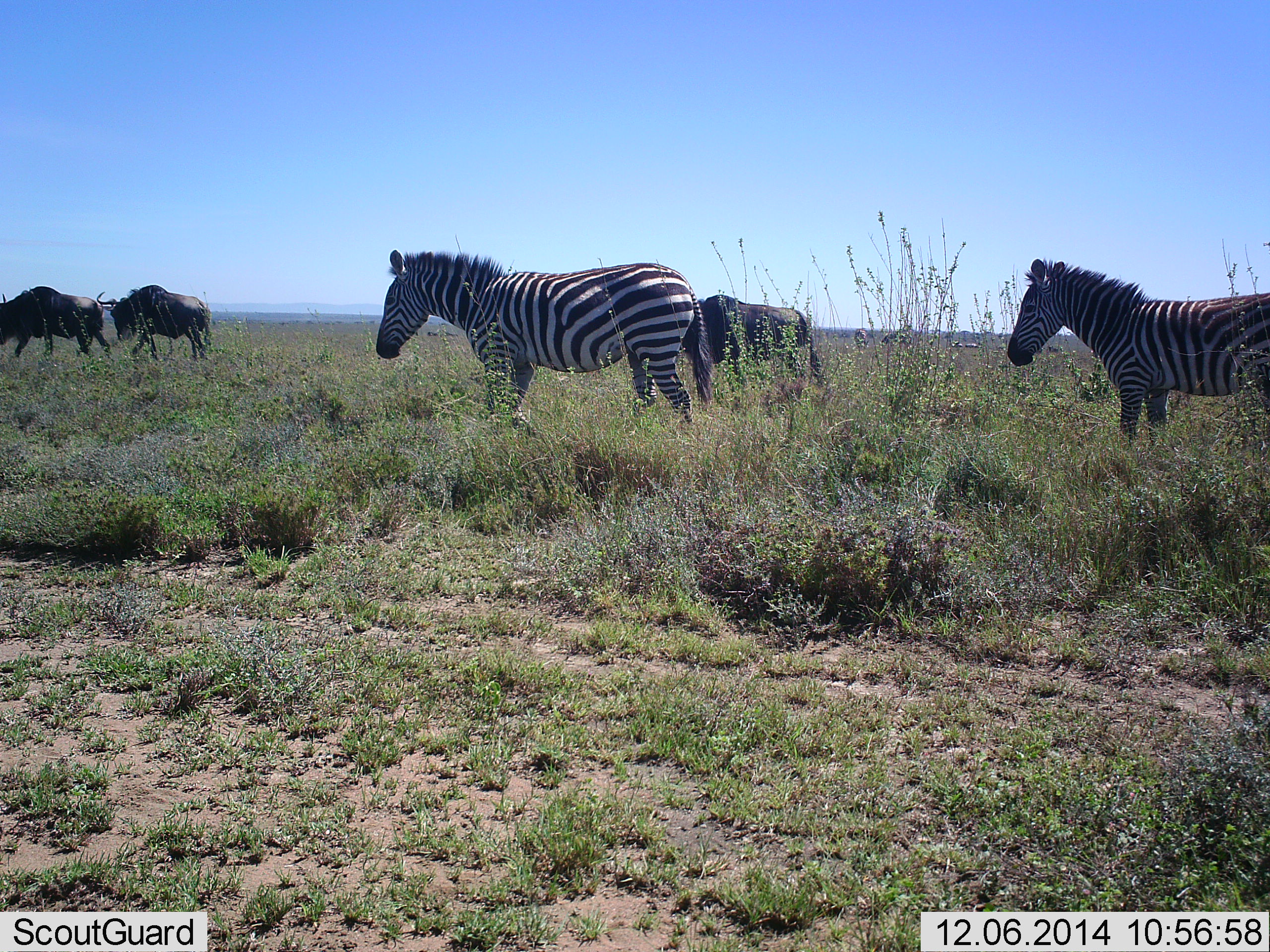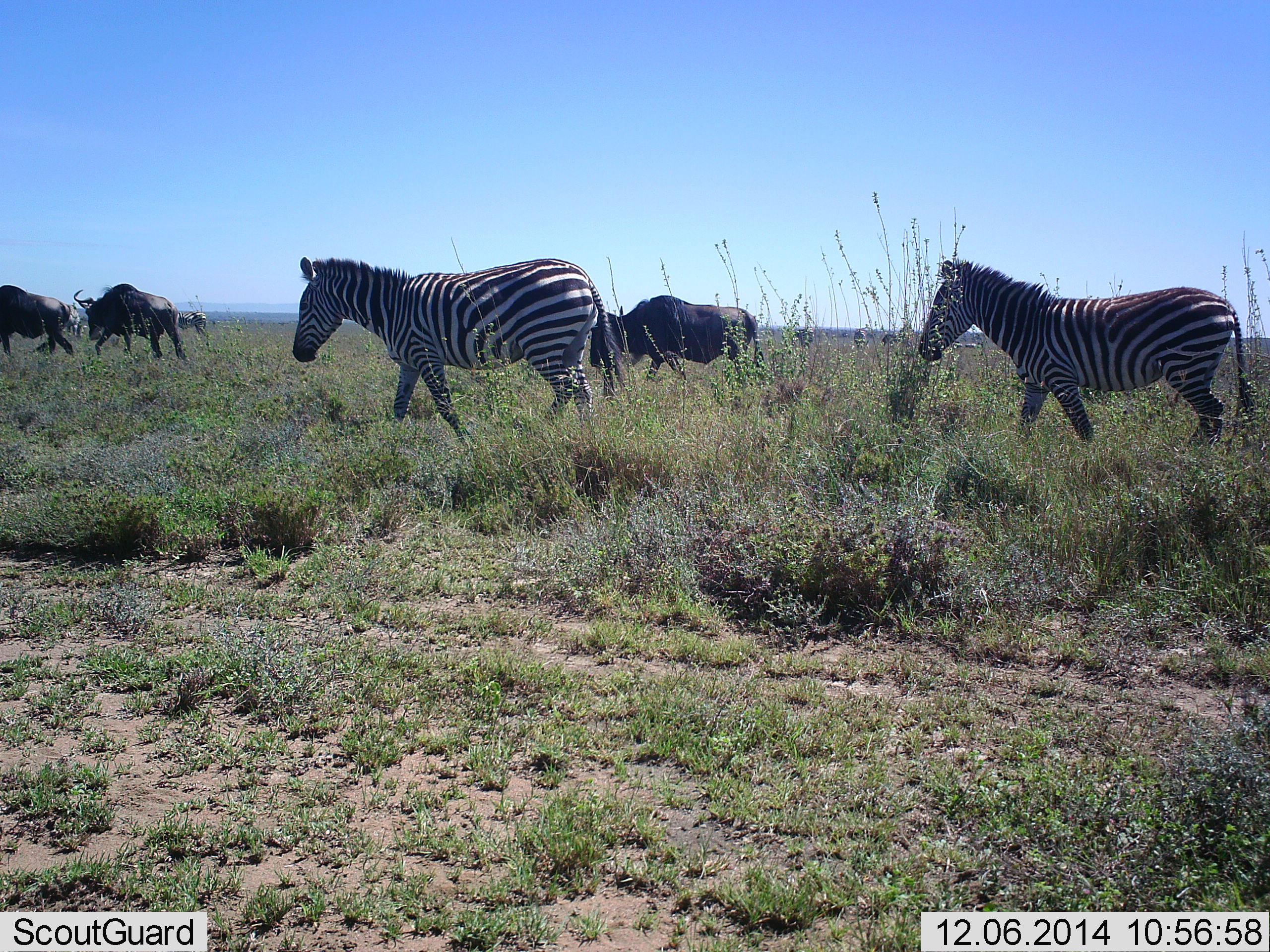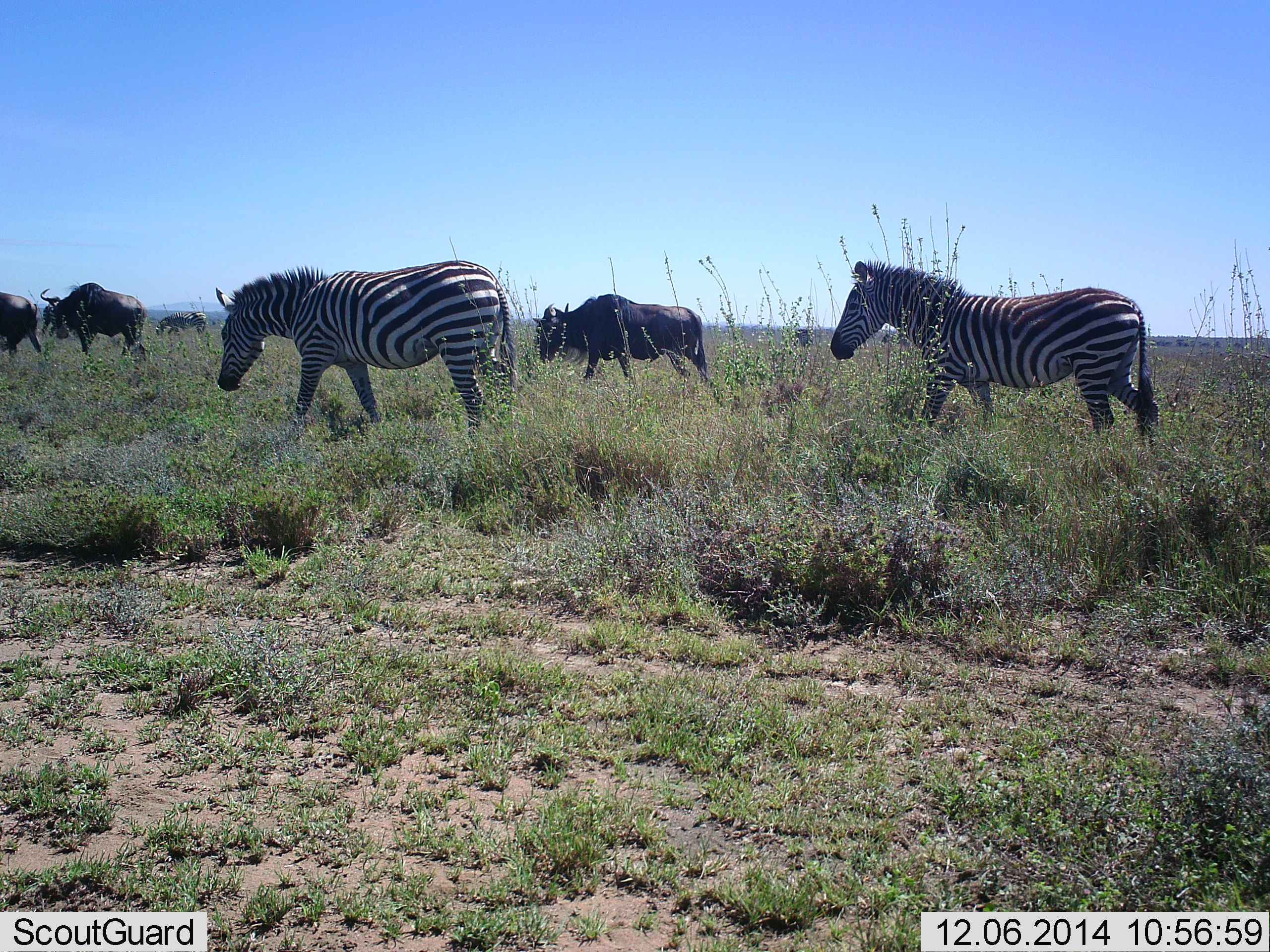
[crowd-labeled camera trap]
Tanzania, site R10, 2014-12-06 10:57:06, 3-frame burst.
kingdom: Animalia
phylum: Chordata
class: Mammalia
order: Artiodactyla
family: Bovidae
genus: Connochaetes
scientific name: Connochaetes taurinus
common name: blue wildebeest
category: wildebeest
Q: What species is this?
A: Wildebeest (blue wildebeest) (Connochaetes taurinus).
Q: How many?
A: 4.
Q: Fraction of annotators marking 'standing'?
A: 10%.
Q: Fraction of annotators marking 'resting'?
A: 0%.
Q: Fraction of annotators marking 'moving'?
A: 100%.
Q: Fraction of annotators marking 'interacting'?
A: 10%.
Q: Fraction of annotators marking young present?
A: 0%.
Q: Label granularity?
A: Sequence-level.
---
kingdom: Animalia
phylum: Chordata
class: Mammalia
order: Perissodactyla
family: Equidae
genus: Equus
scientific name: Equus quagga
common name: plains zebra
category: zebra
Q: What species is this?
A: Zebra (plains zebra) (Equus quagga).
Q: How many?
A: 3.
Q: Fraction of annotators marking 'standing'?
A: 10%.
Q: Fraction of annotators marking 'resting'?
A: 0%.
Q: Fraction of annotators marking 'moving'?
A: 100%.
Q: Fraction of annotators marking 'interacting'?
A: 10%.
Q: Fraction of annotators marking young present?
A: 0%.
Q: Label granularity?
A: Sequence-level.